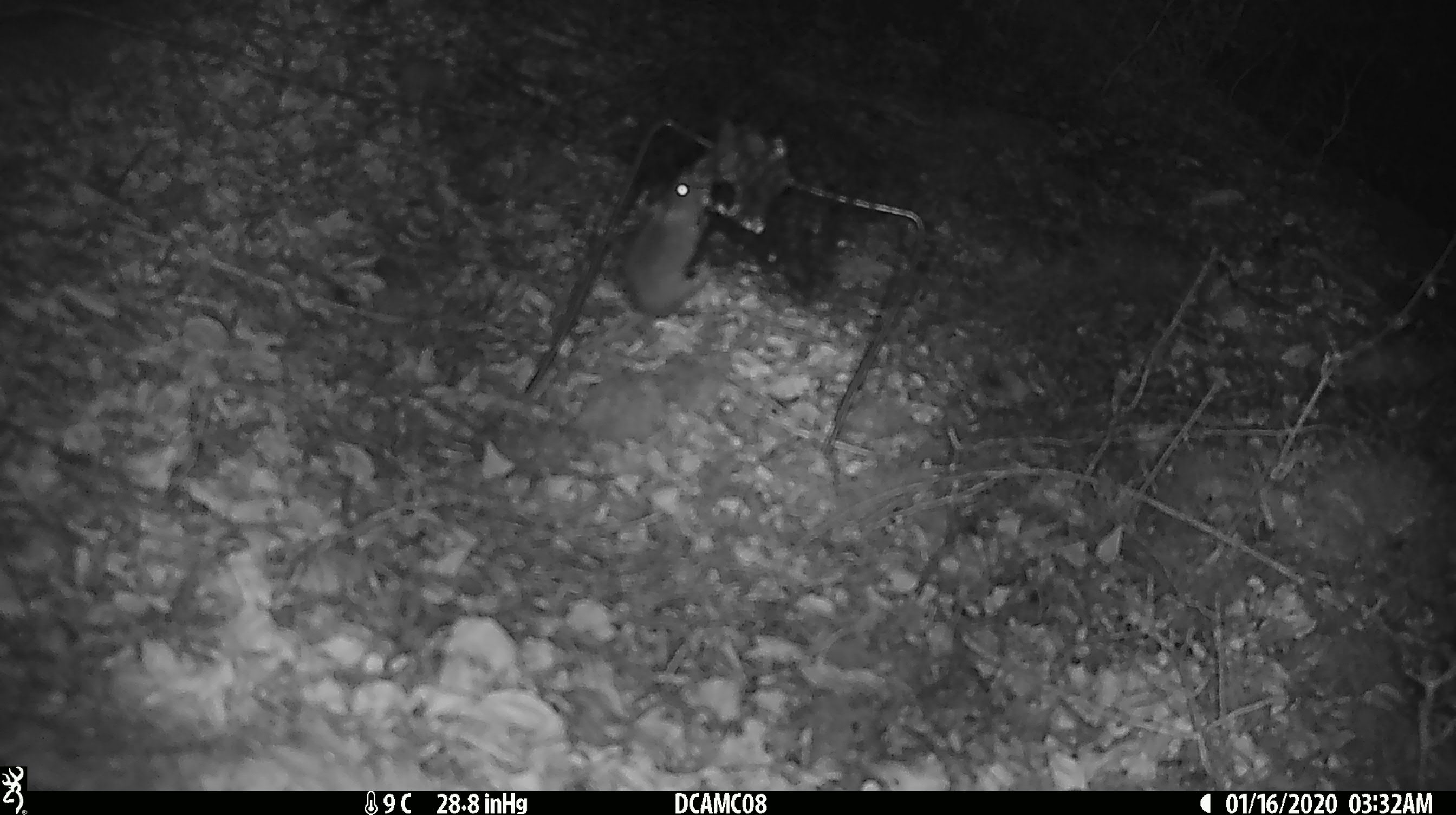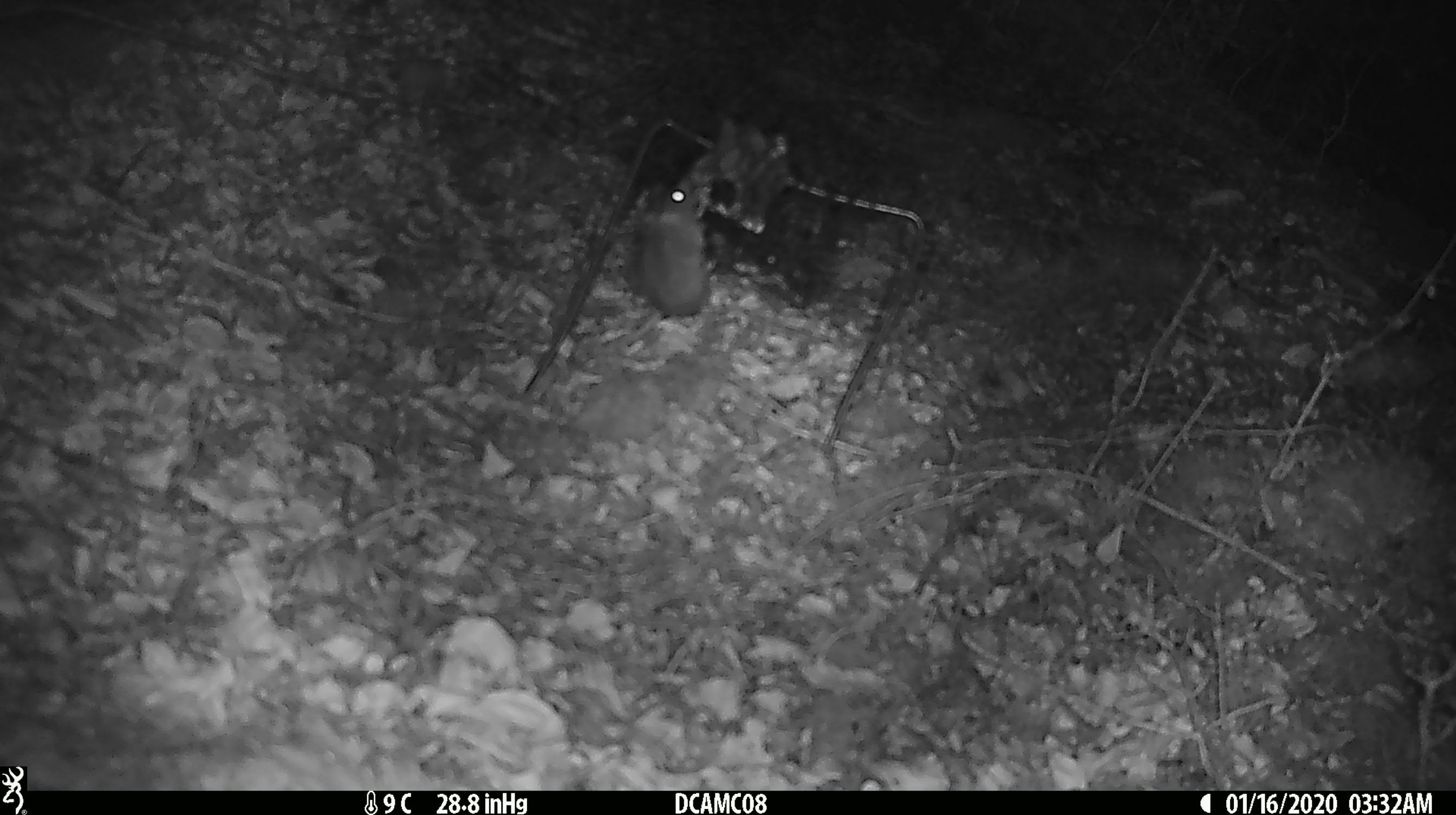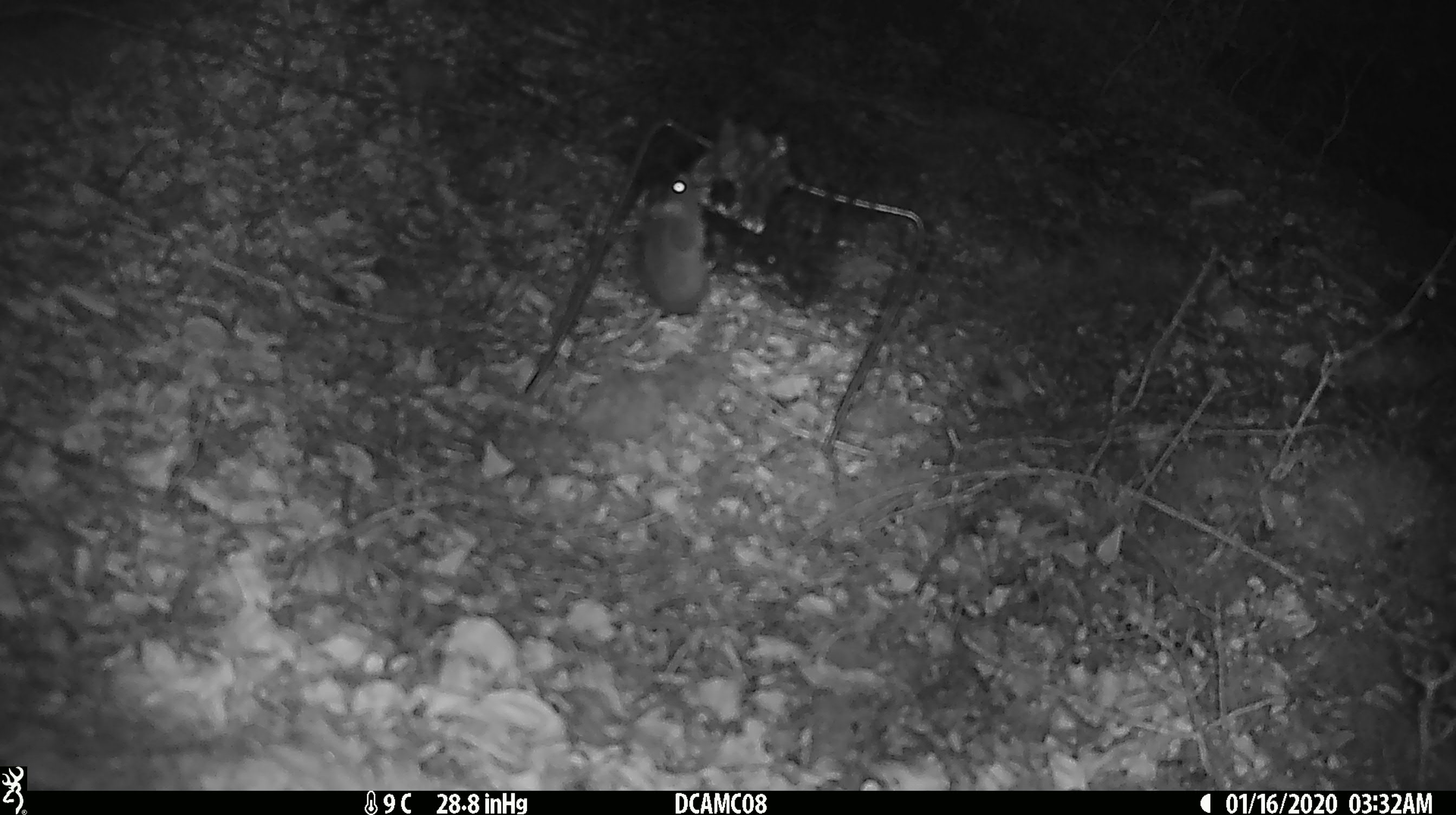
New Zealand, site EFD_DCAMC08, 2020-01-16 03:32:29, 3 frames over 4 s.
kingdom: Animalia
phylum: Chordata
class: Mammalia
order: Rodentia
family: Muridae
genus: Mus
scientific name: Mus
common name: mouse